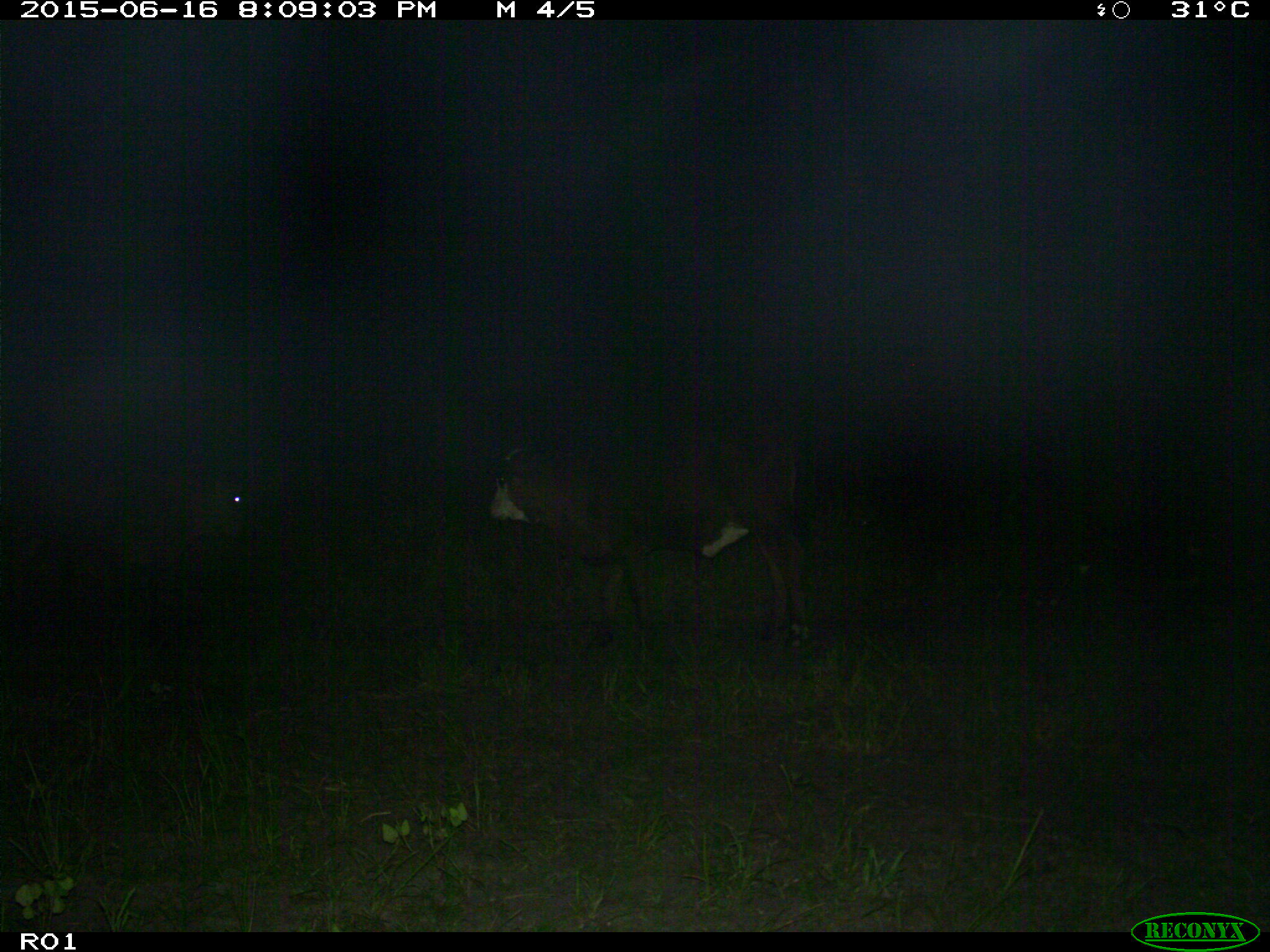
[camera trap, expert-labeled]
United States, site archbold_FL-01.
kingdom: Animalia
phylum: Chordata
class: Mammalia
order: Artiodactyla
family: Bovidae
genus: Bos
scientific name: Bos taurus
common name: domestic cow